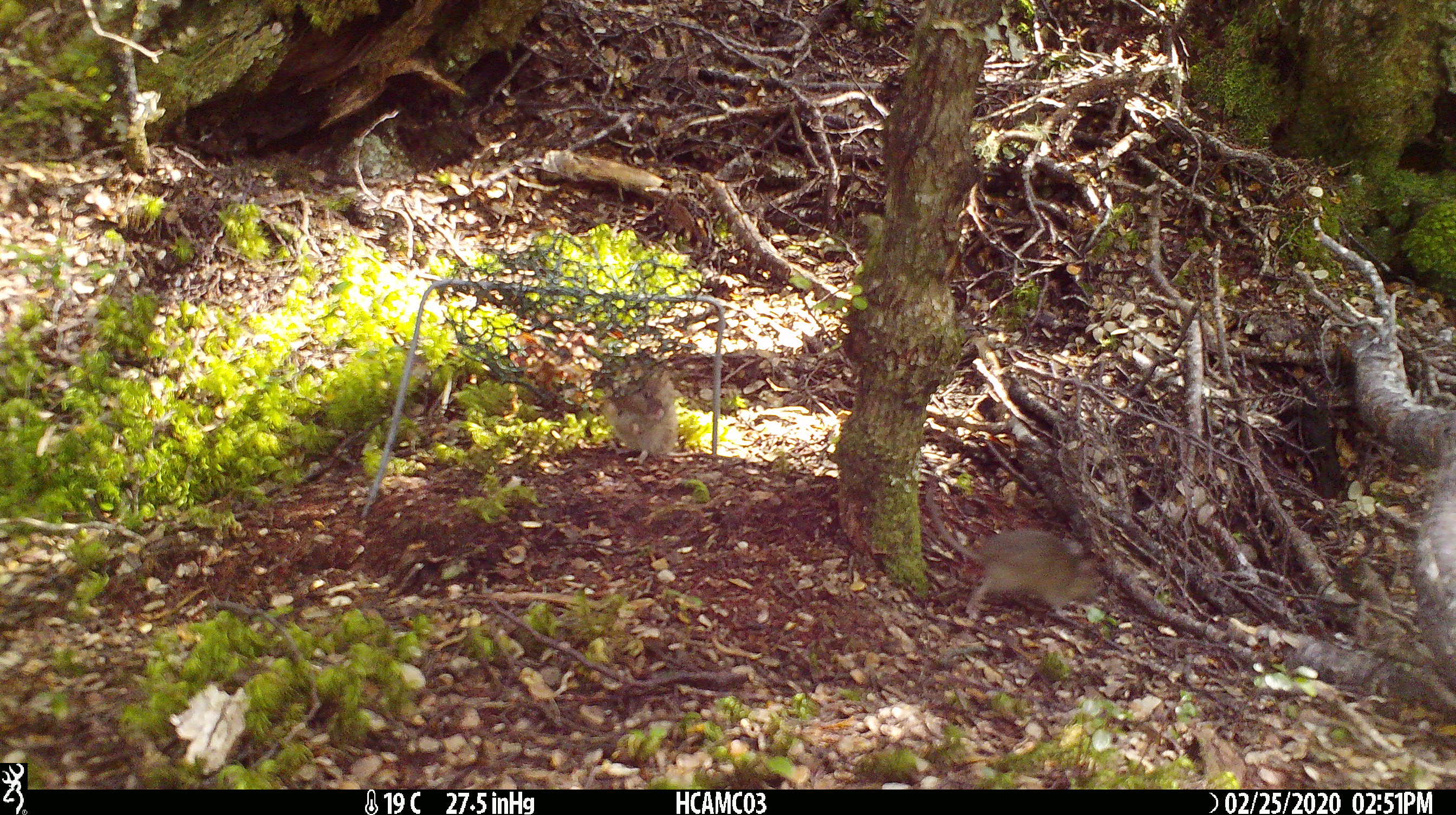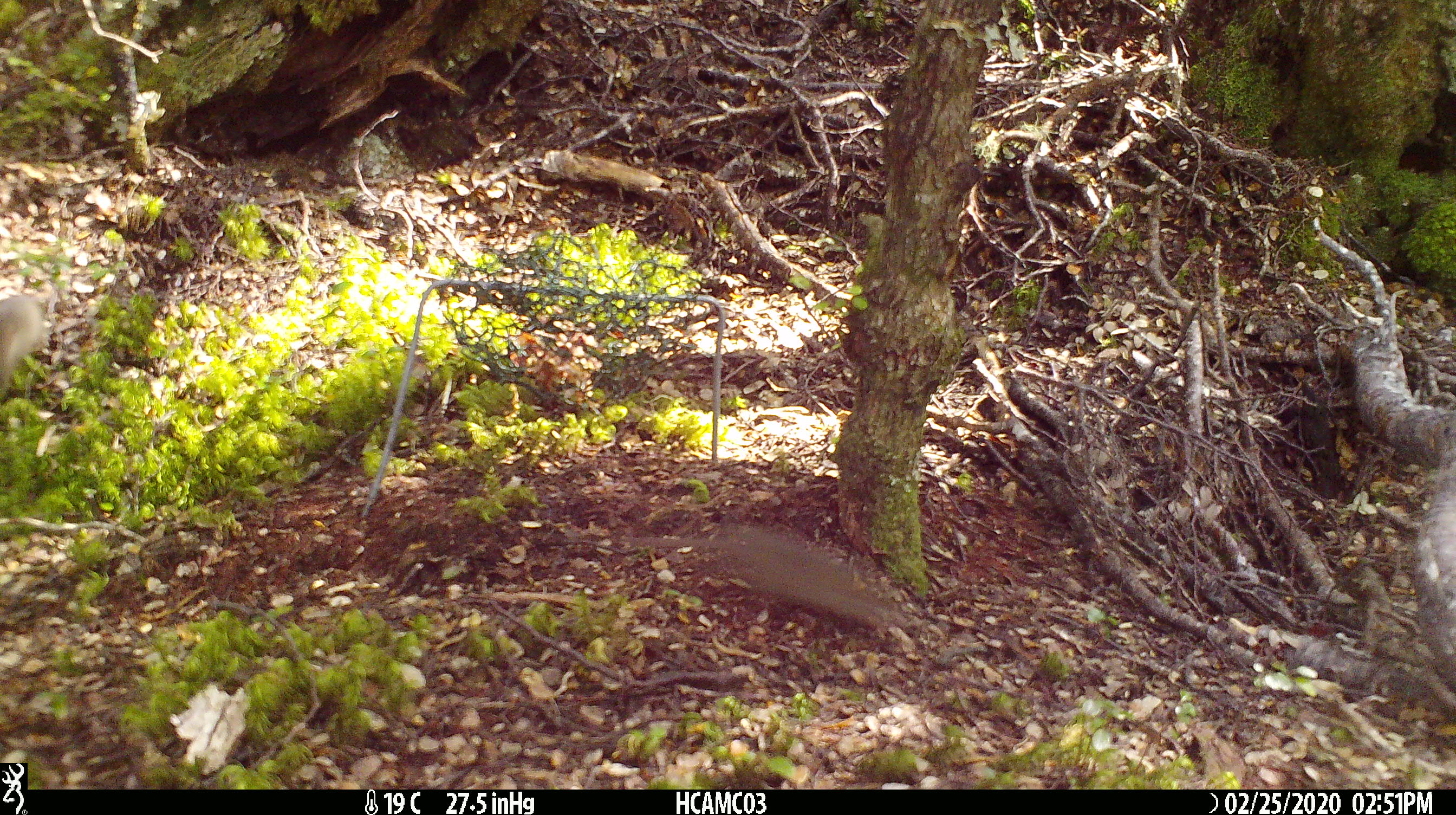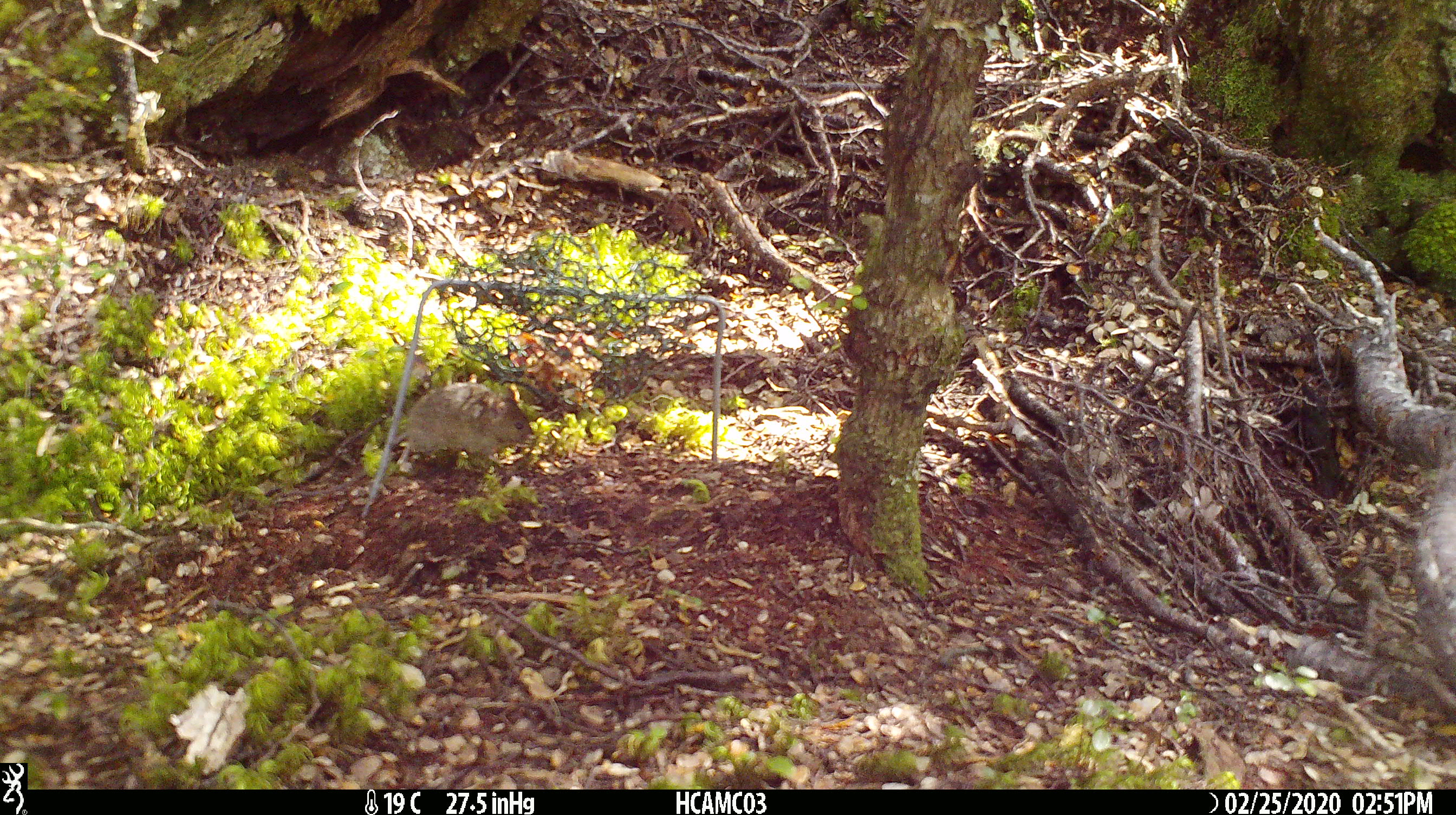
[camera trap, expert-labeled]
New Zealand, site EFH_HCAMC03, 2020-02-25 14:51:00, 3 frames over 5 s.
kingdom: Animalia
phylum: Chordata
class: Mammalia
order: Rodentia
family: Muridae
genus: Mus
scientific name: Mus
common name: mouse